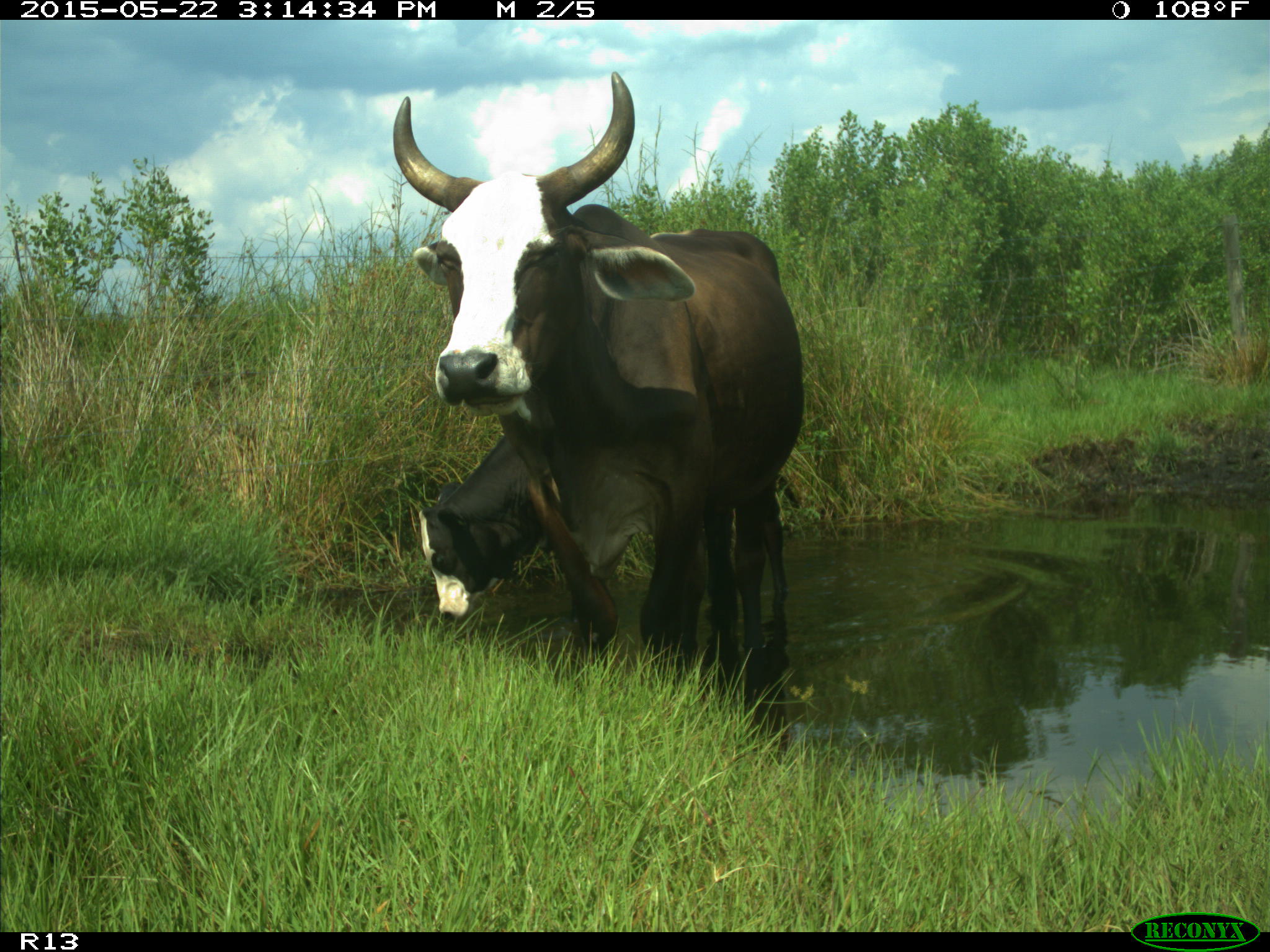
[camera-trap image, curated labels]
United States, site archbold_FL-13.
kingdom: Animalia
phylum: Chordata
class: Mammalia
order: Artiodactyla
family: Bovidae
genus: Bos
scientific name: Bos taurus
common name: domestic cow